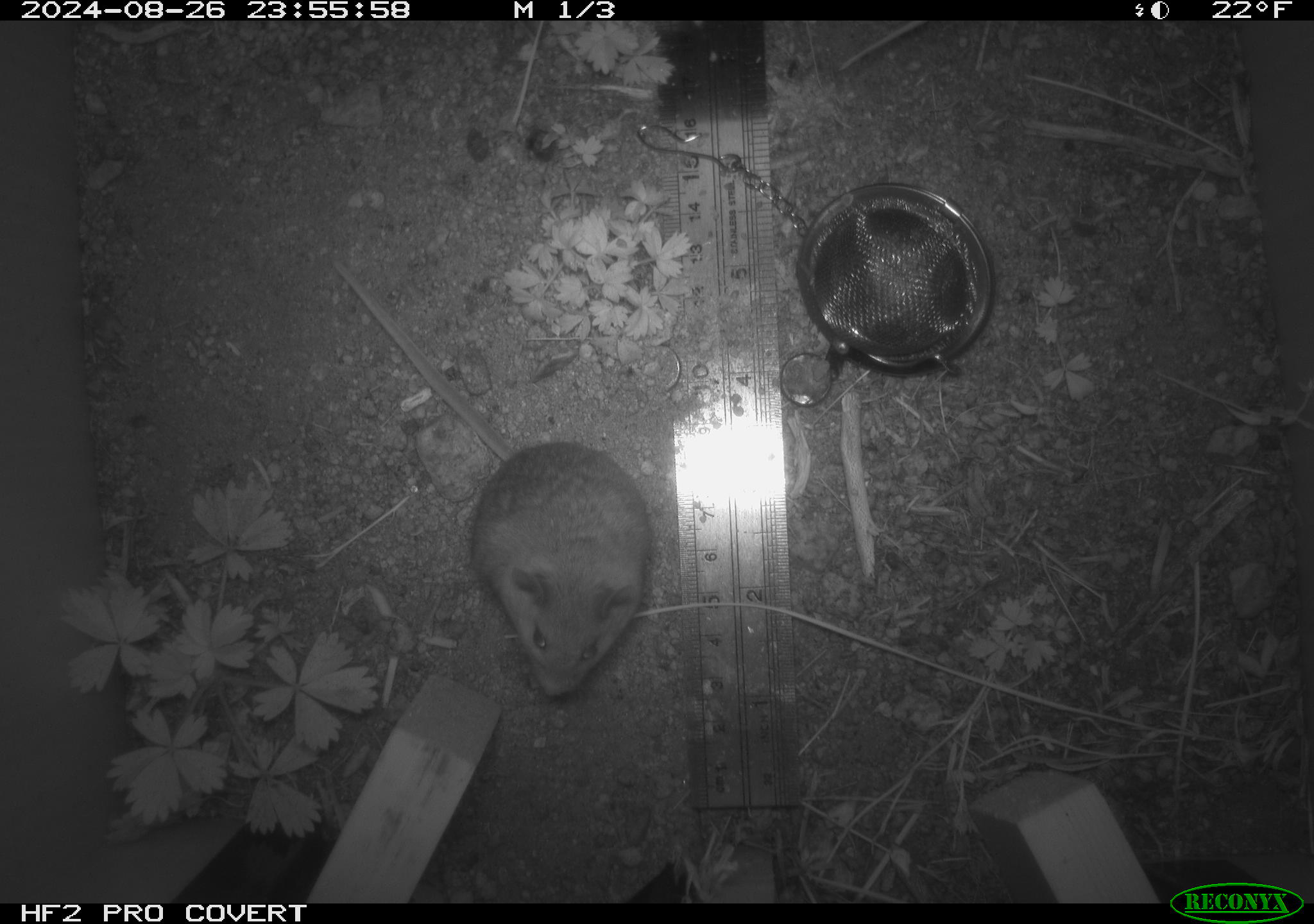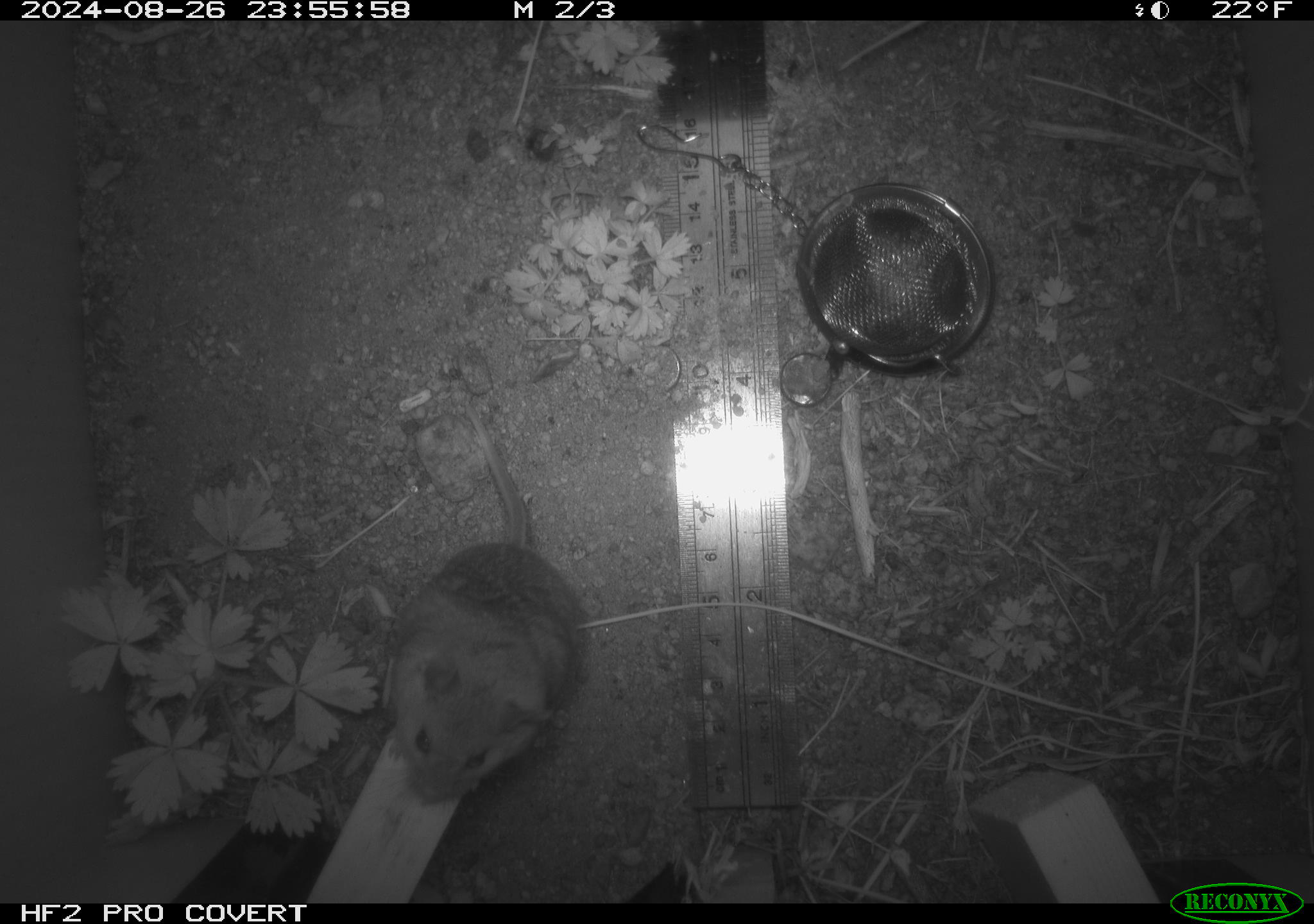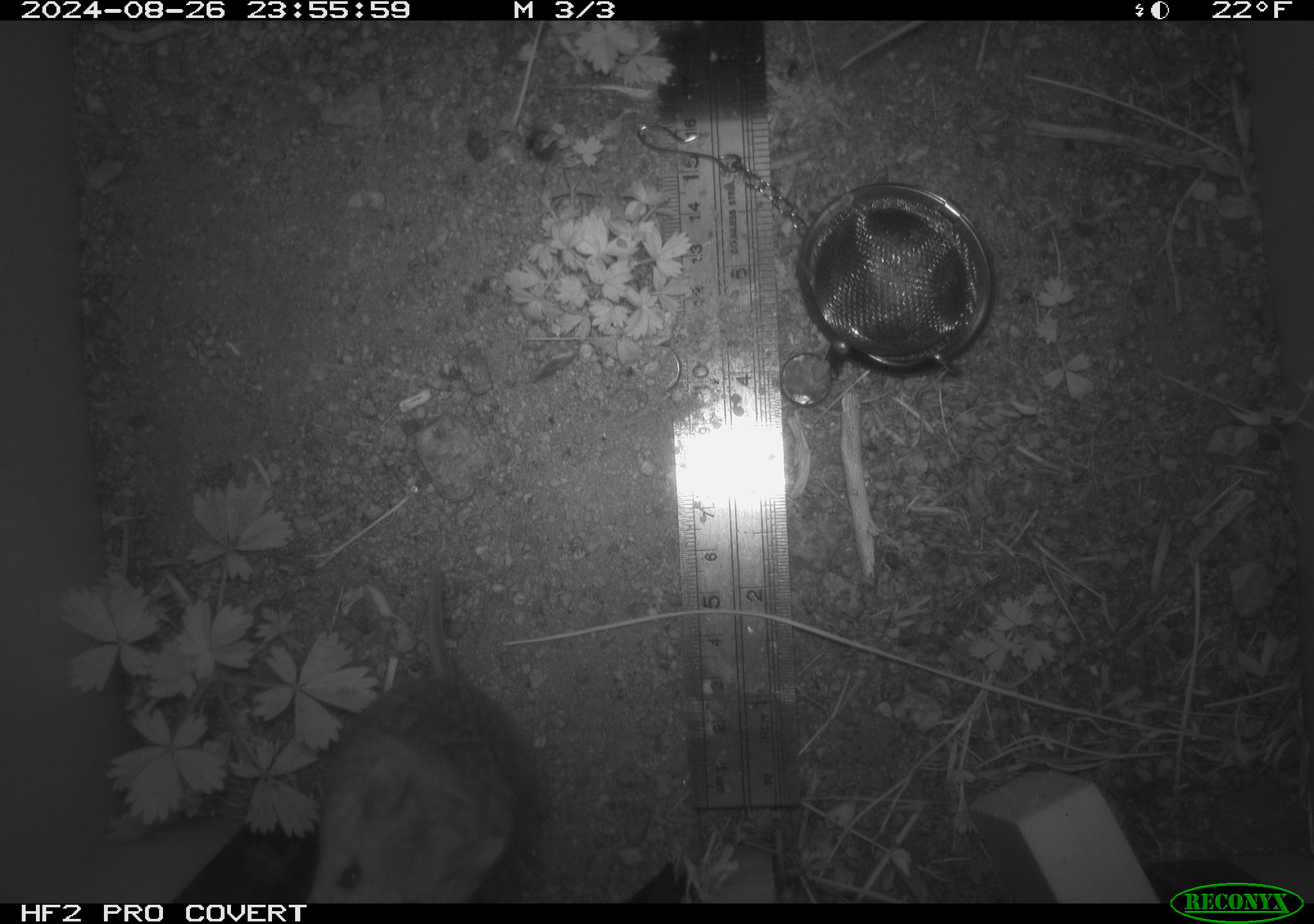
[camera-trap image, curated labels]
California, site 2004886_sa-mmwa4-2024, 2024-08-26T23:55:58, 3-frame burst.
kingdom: Animalia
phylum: Chordata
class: Mammalia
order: Rodentia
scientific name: Rodentia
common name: mouse species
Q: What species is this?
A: Mouse species (Rodentia).